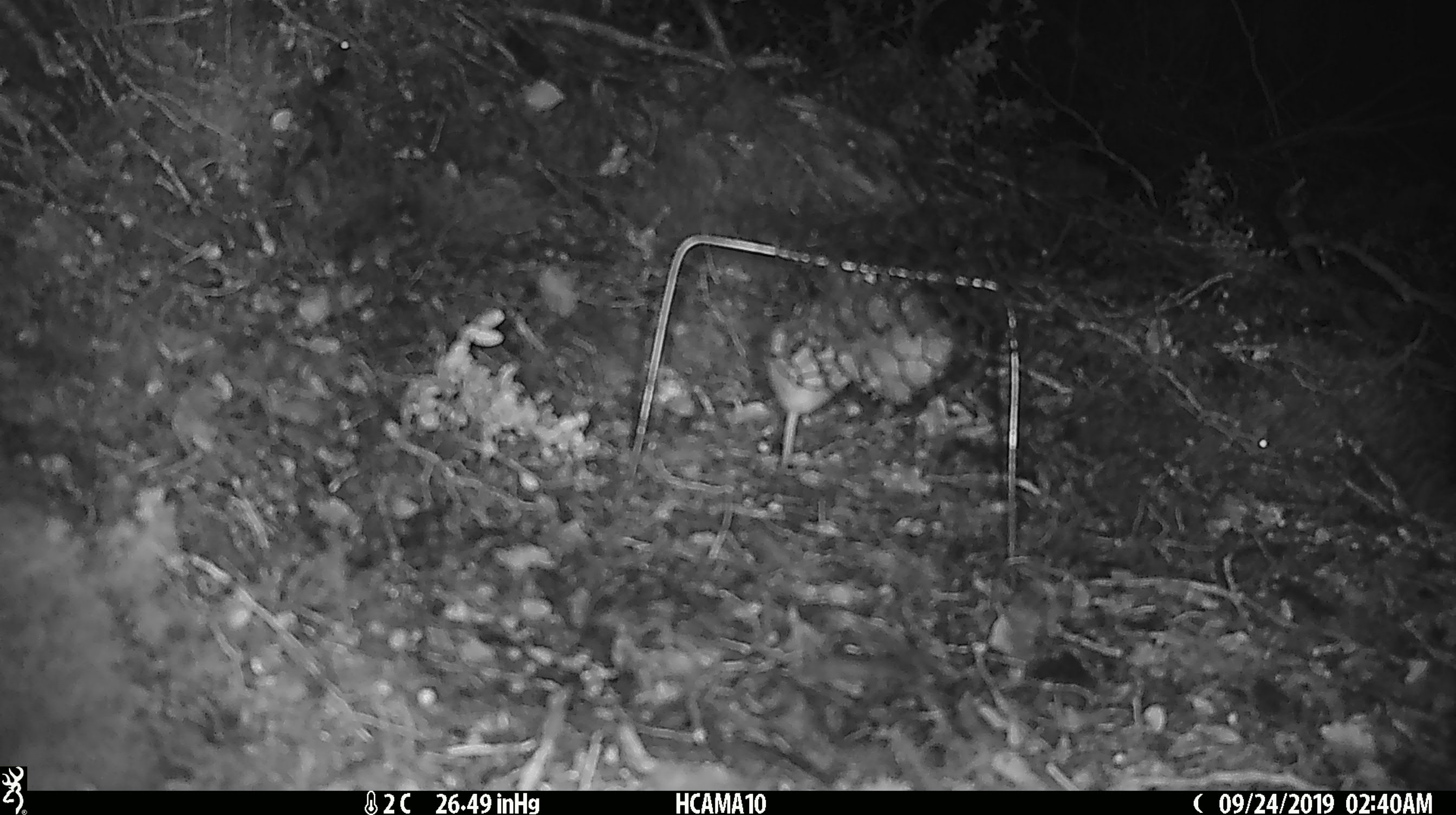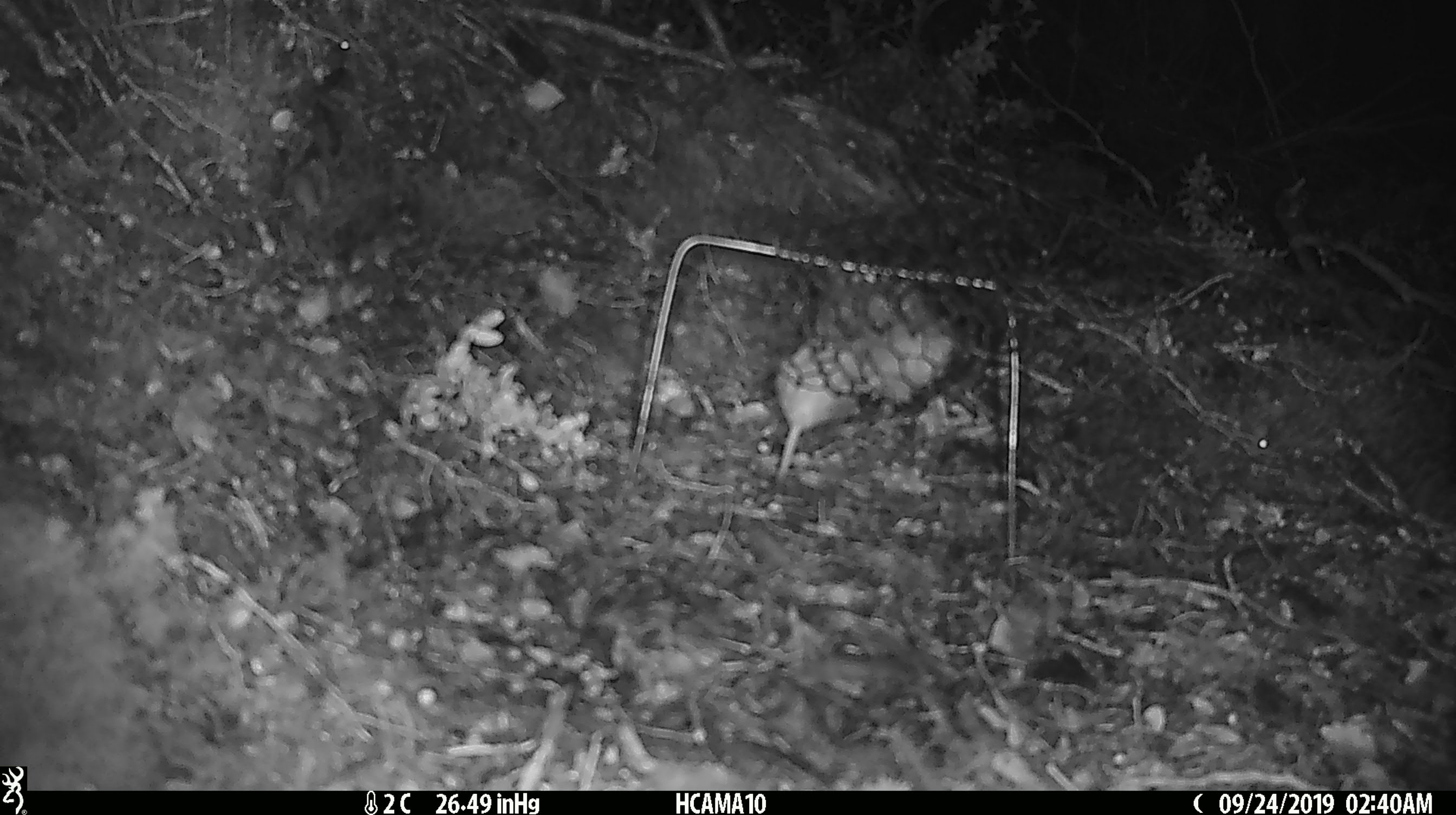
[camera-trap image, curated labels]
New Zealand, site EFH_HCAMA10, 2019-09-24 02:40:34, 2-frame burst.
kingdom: Animalia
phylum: Chordata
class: Mammalia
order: Rodentia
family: Muridae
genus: Mus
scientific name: Mus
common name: mouse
Mouse (Mus).